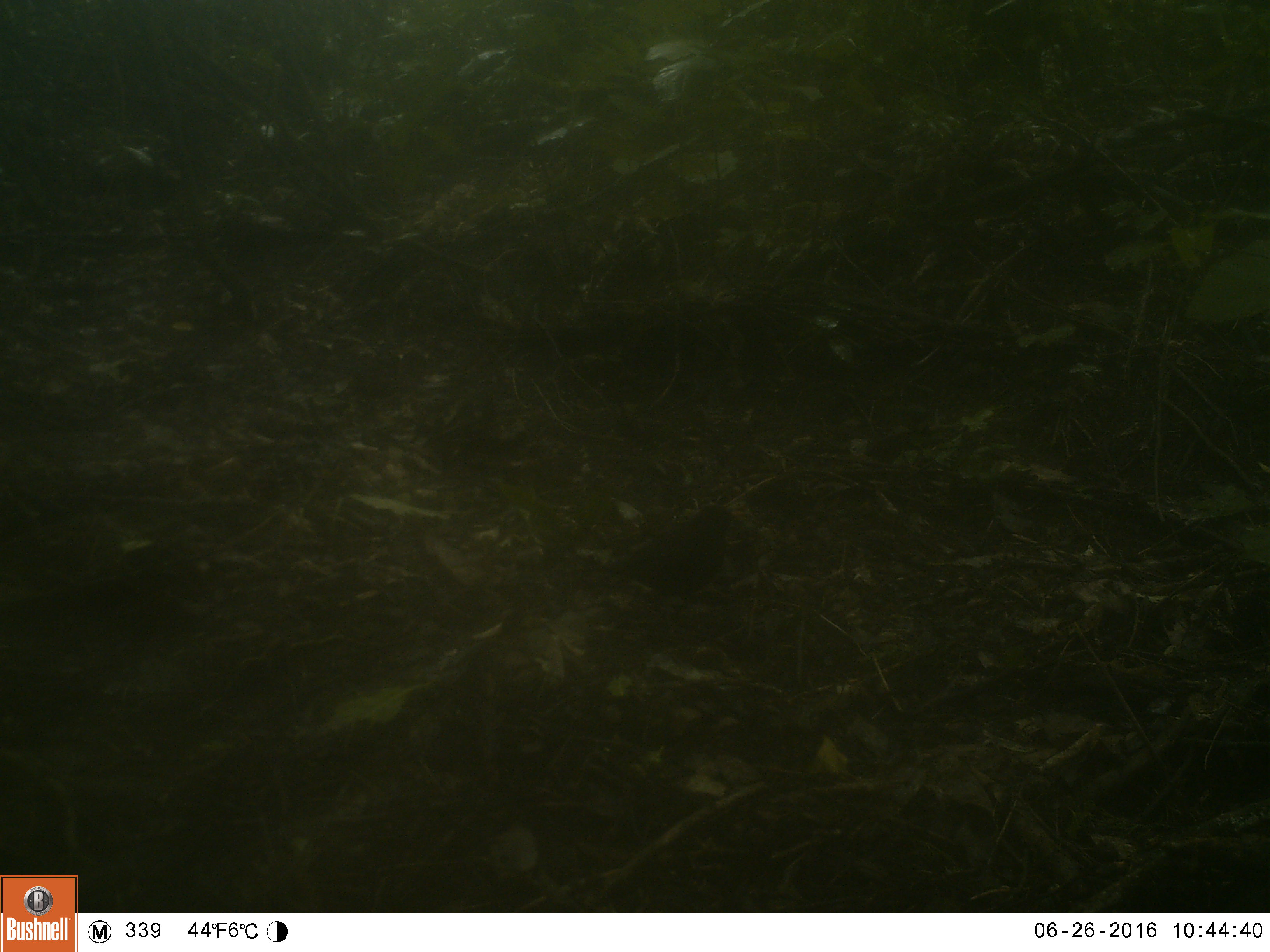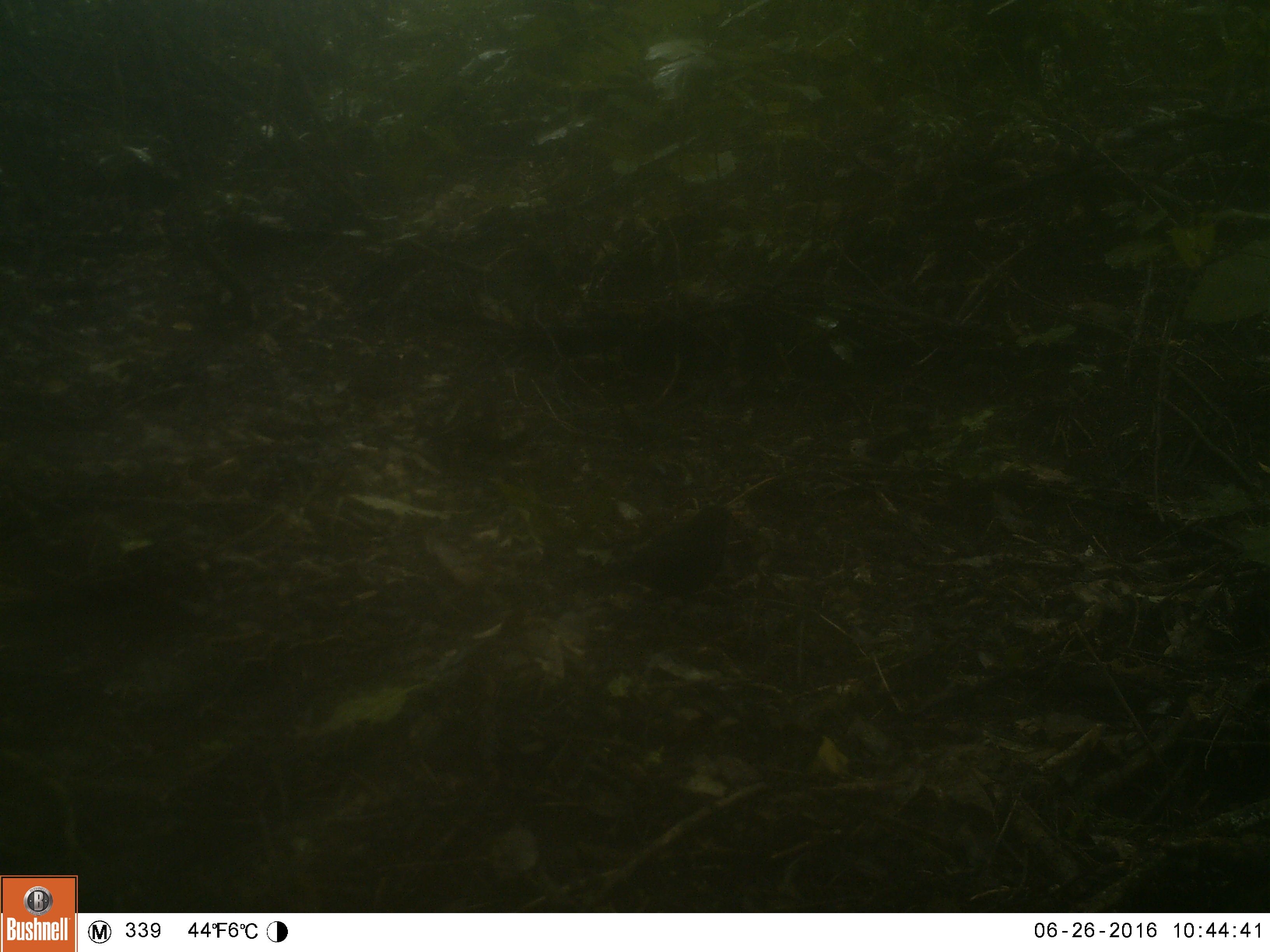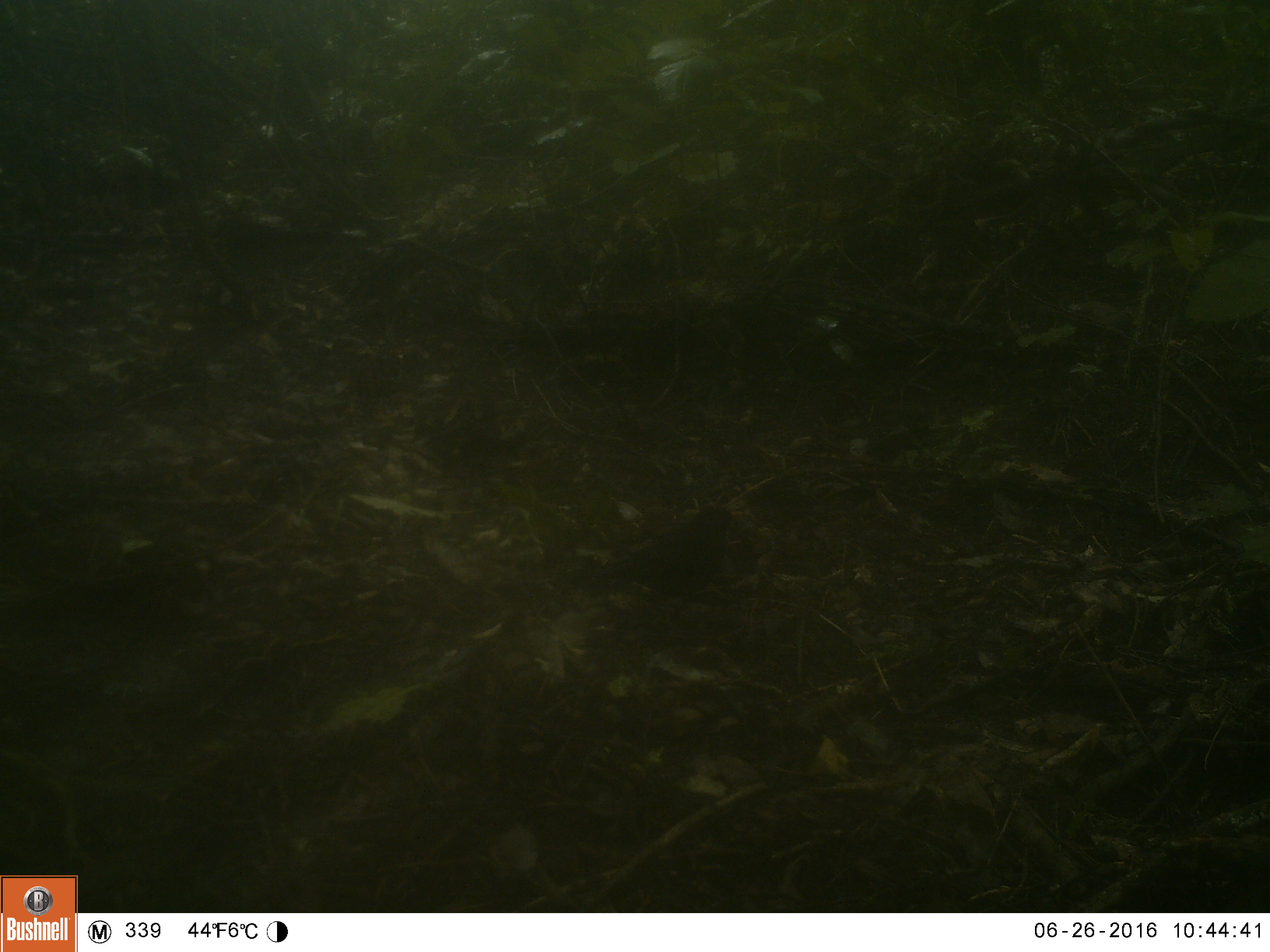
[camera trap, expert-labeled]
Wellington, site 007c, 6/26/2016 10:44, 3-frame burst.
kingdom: Animalia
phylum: Chordata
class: Aves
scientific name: Aves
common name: bird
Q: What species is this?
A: Bird (Aves).